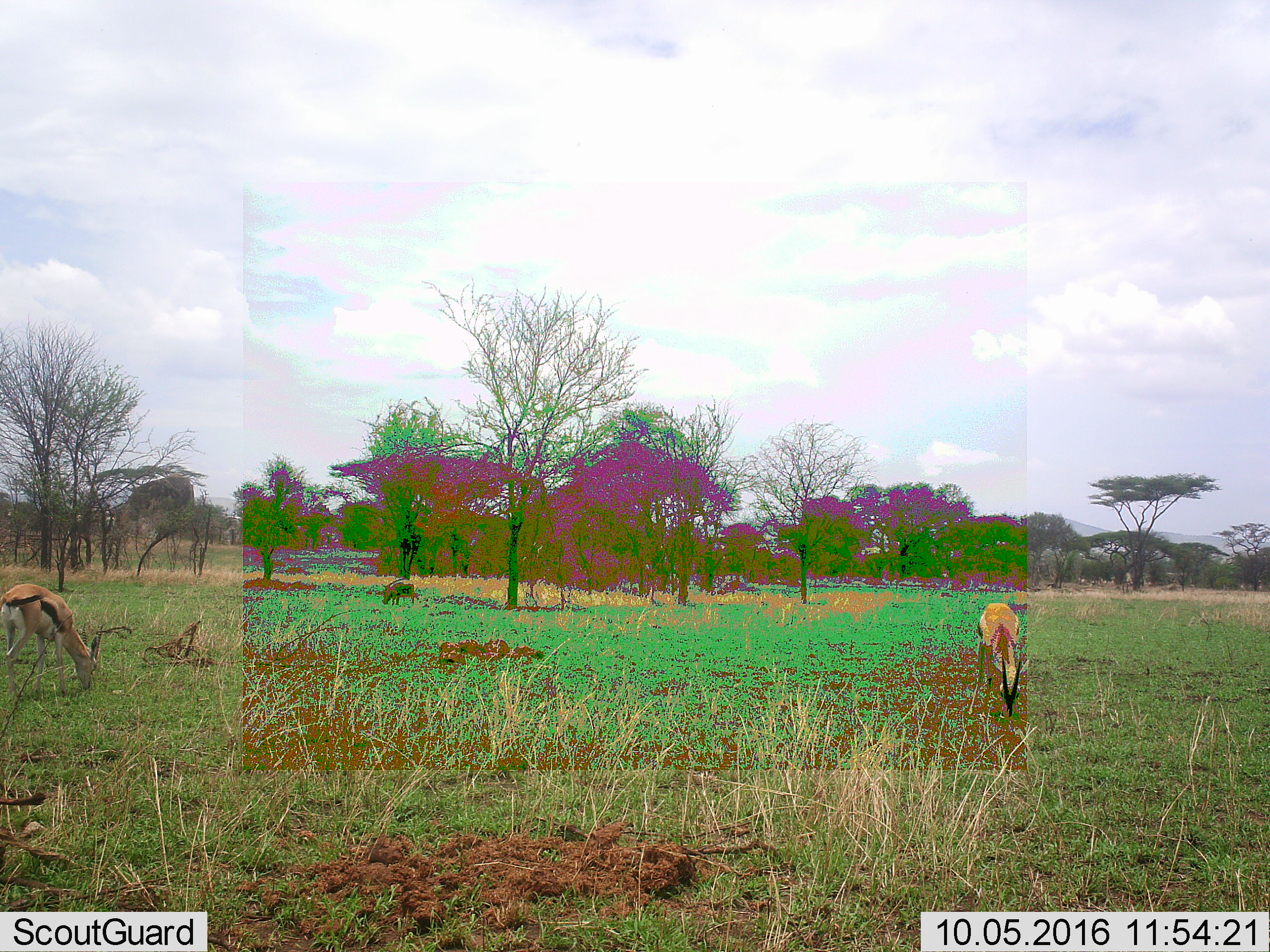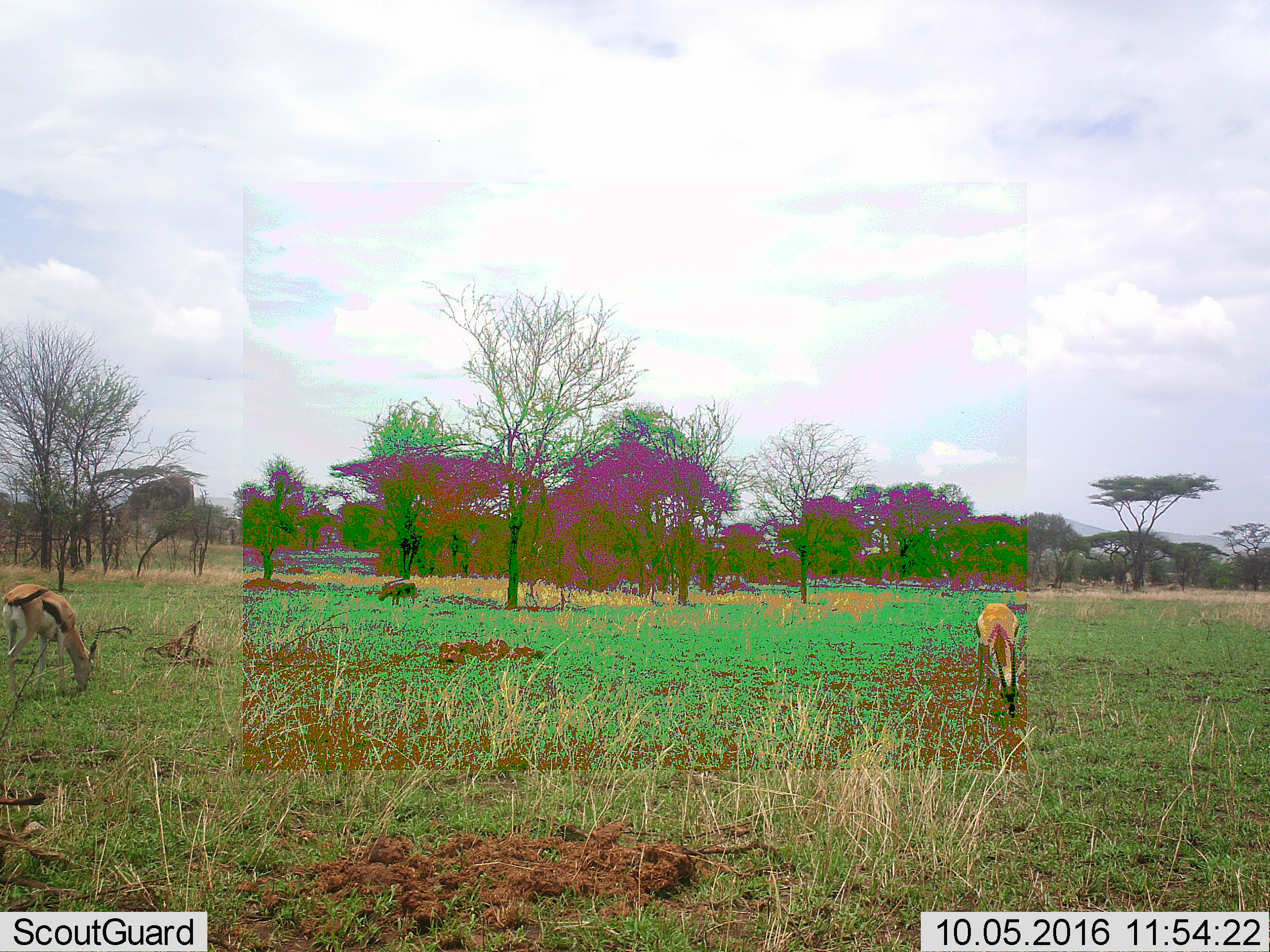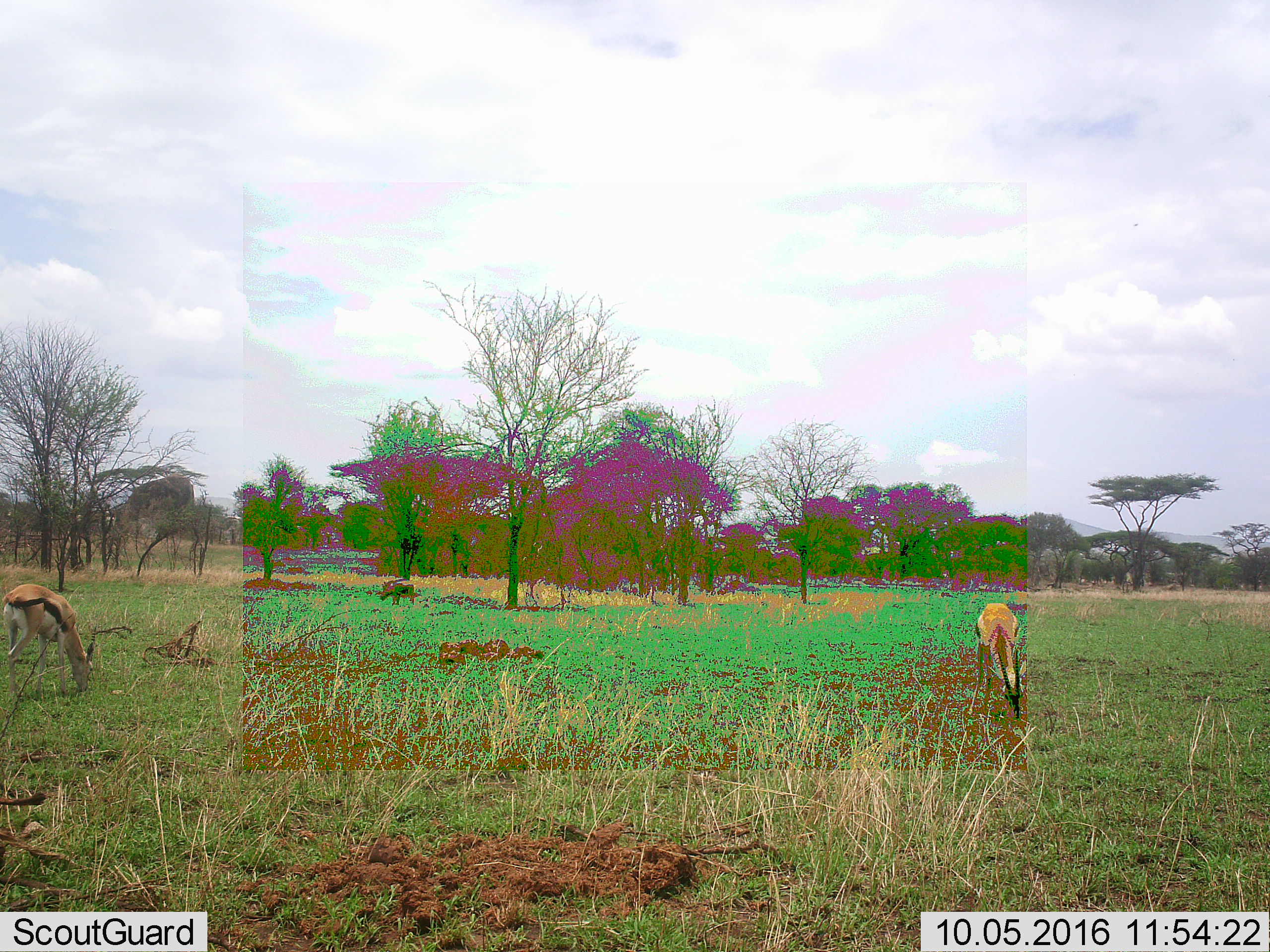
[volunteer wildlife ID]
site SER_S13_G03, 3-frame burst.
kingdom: Animalia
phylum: Chordata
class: Mammalia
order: Artiodactyla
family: Bovidae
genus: Eudorcas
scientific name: Eudorcas thomsonii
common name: thomson's gazelle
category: gazellethomsons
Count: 3.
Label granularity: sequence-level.